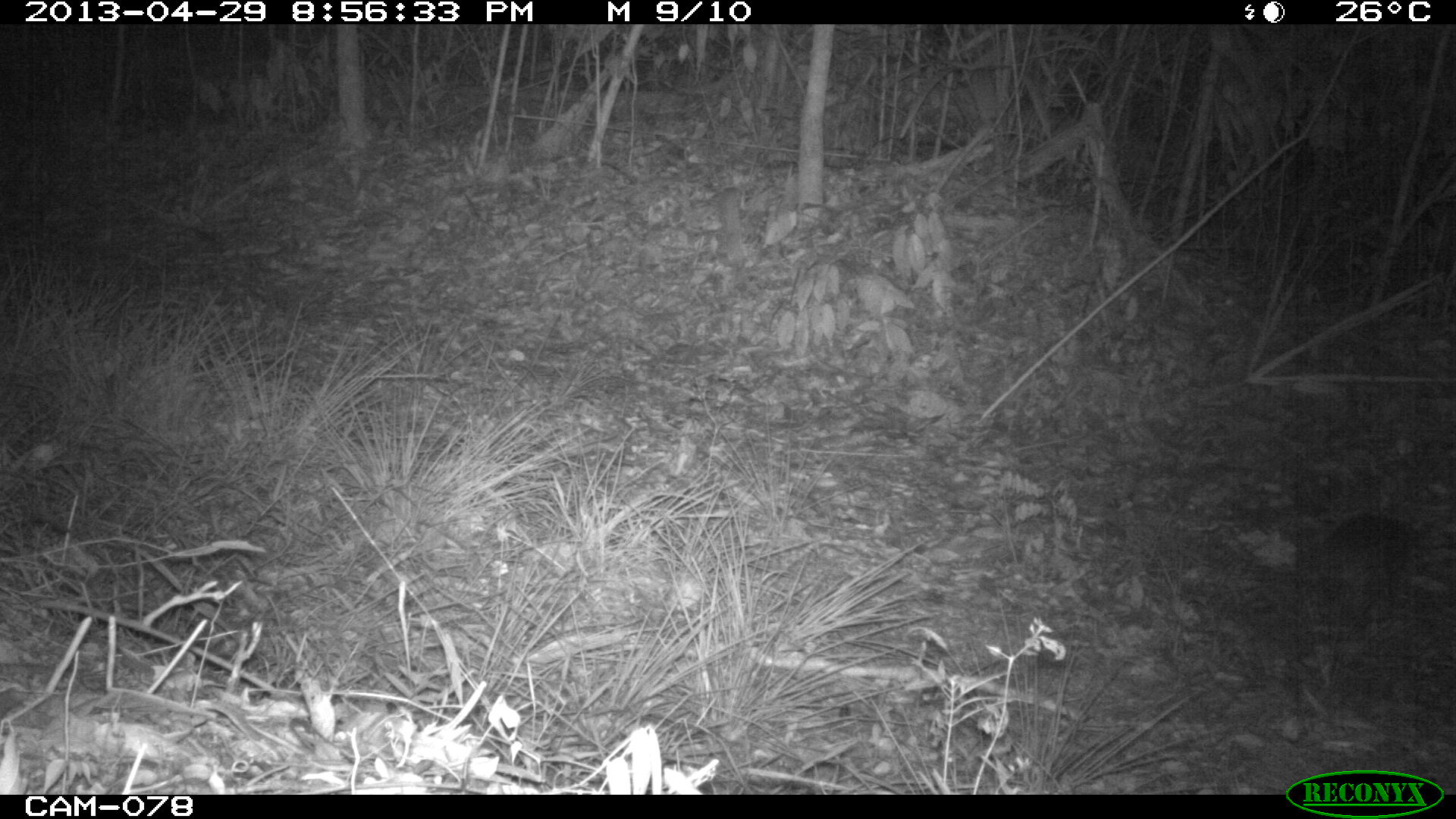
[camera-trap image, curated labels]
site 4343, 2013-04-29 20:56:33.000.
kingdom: Animalia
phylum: Chordata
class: Mammalia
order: Rodentia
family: Cuniculidae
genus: Cuniculus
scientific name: Cuniculus paca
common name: lowland paca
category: agouti paca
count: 1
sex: female